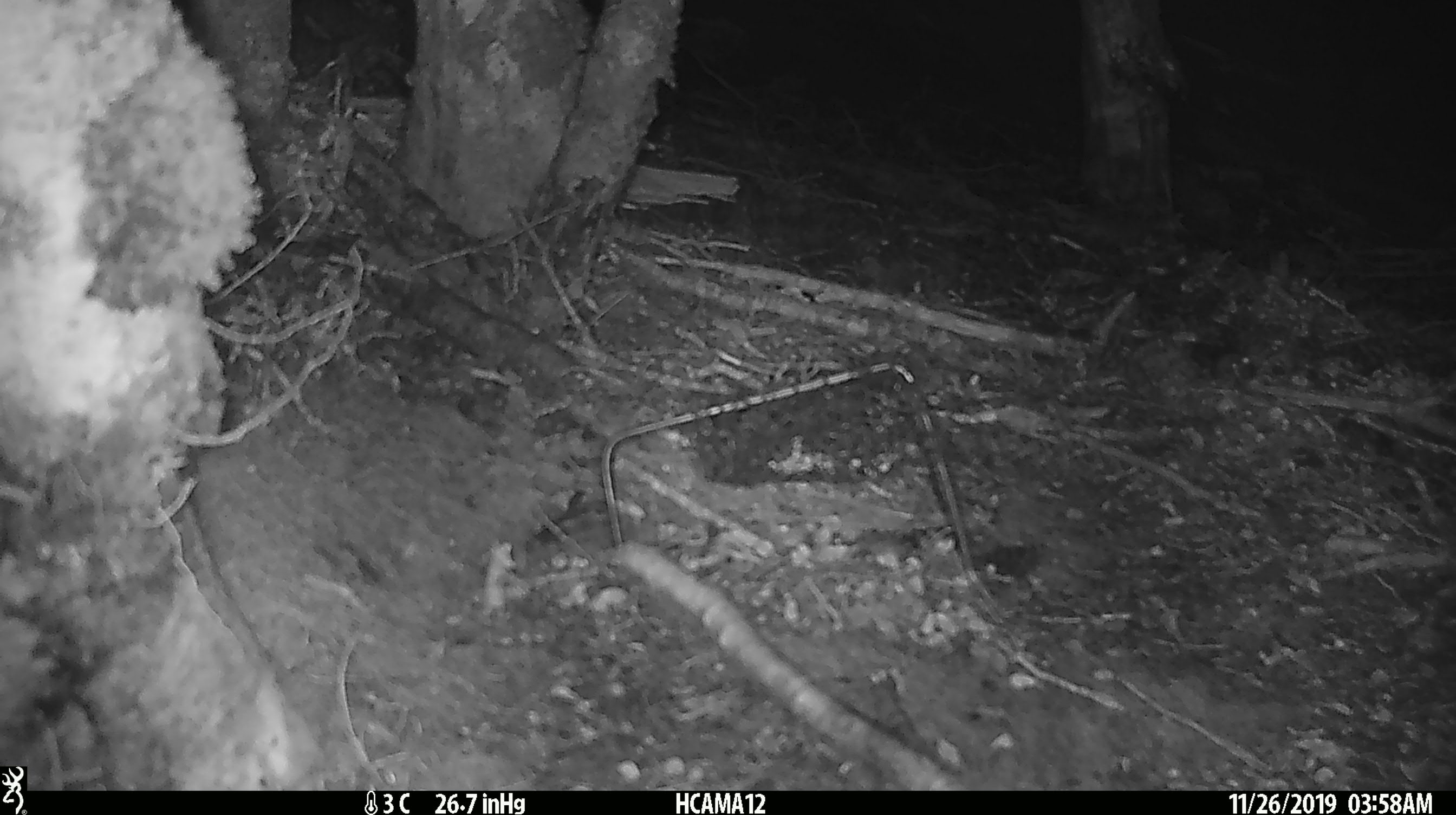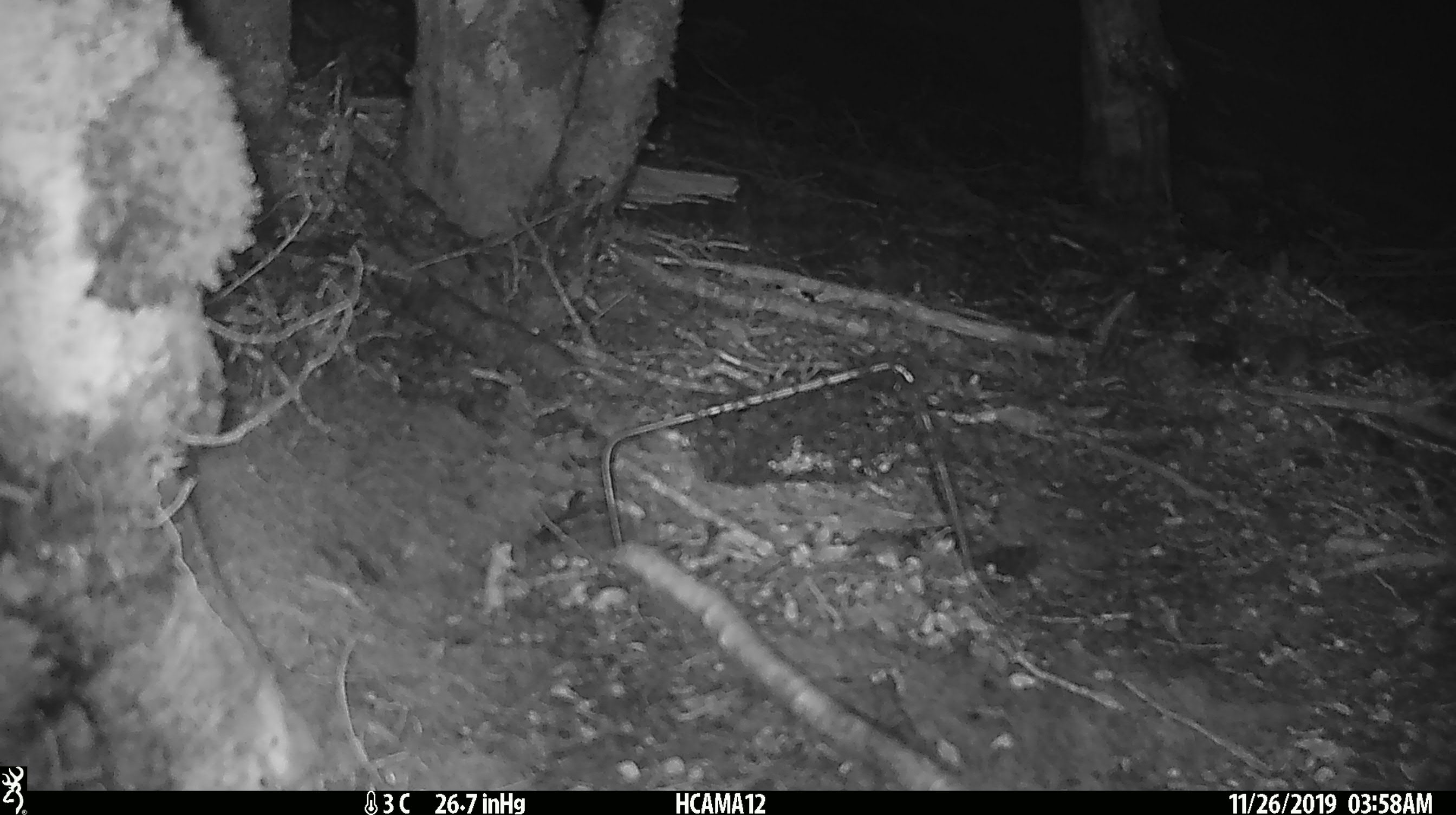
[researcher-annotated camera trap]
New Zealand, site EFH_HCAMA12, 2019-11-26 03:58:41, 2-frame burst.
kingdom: Animalia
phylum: Chordata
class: Mammalia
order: Rodentia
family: Muridae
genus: Mus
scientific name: Mus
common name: mouse